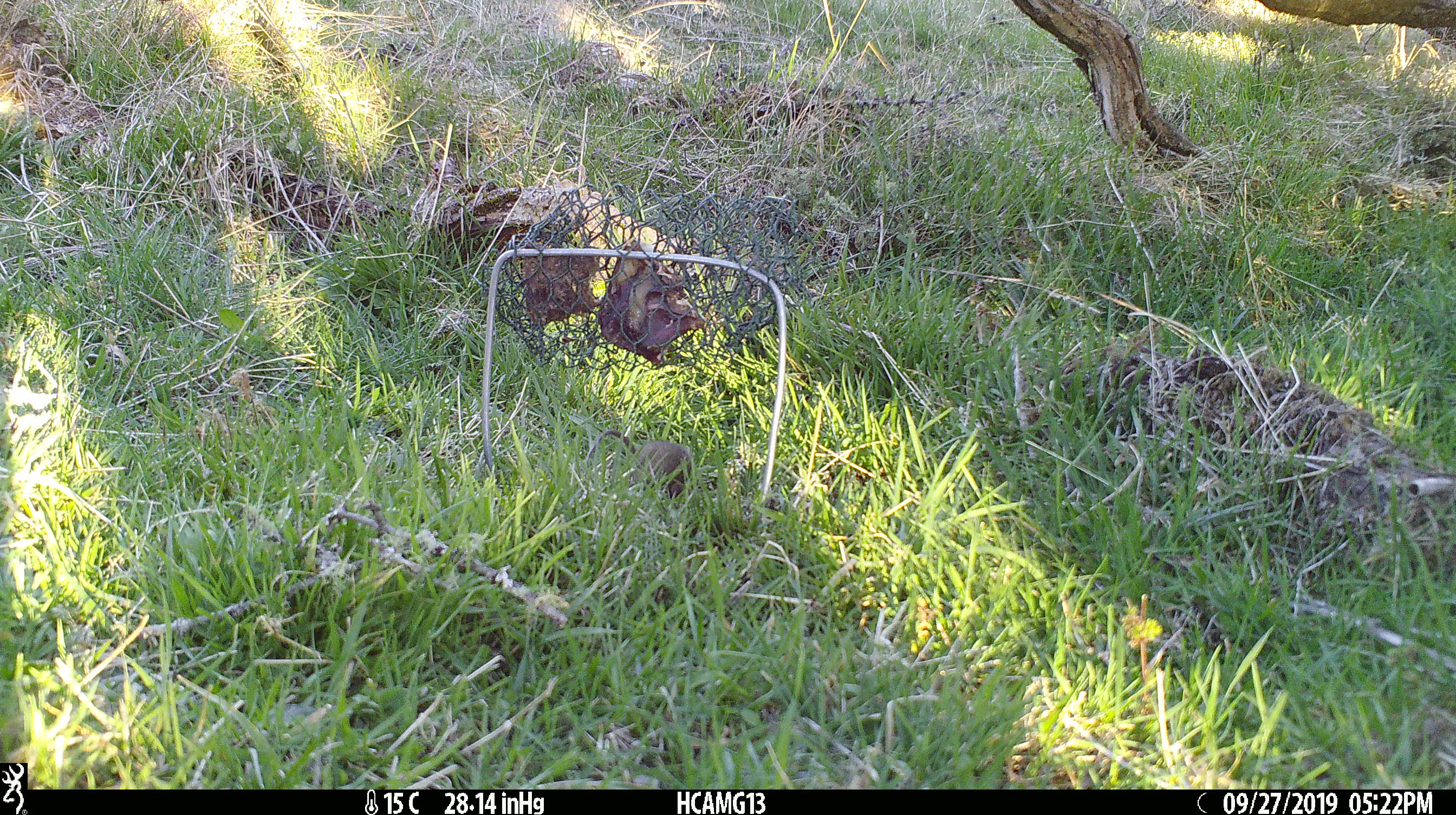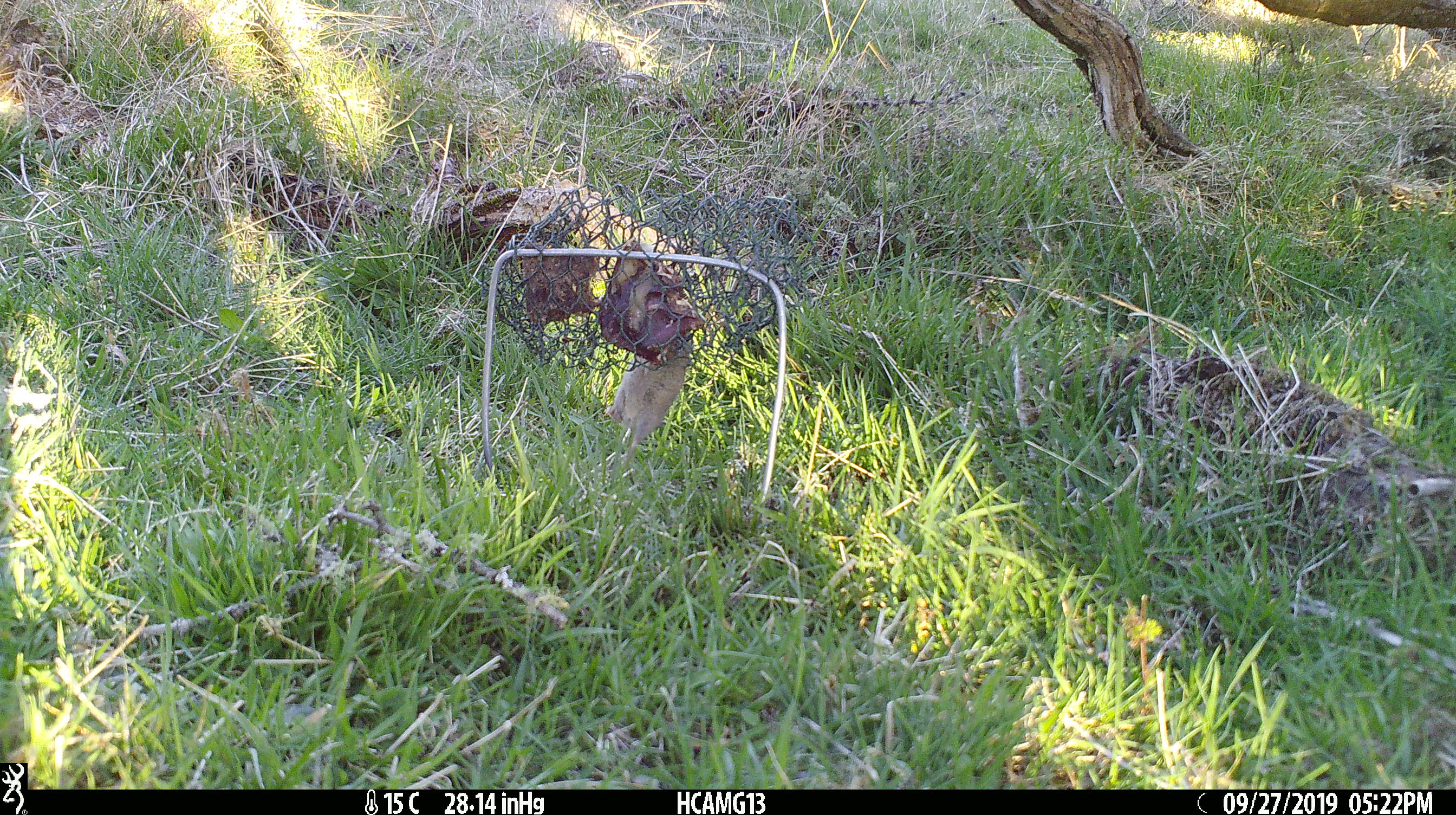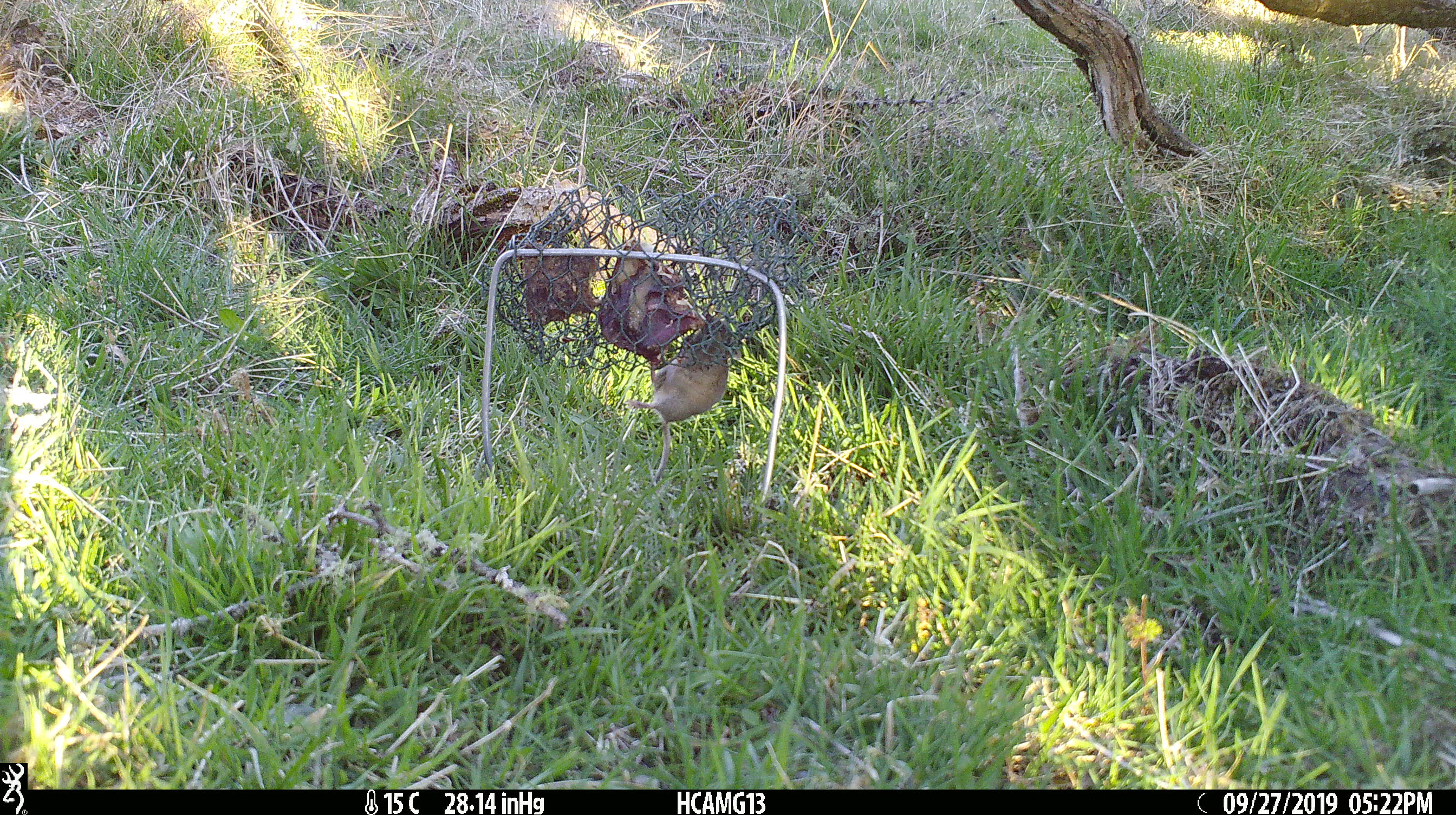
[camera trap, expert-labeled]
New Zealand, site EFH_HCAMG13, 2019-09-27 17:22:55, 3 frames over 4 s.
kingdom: Animalia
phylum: Chordata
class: Mammalia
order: Rodentia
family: Muridae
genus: Mus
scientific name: Mus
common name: mouse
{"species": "mouse (Mus)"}